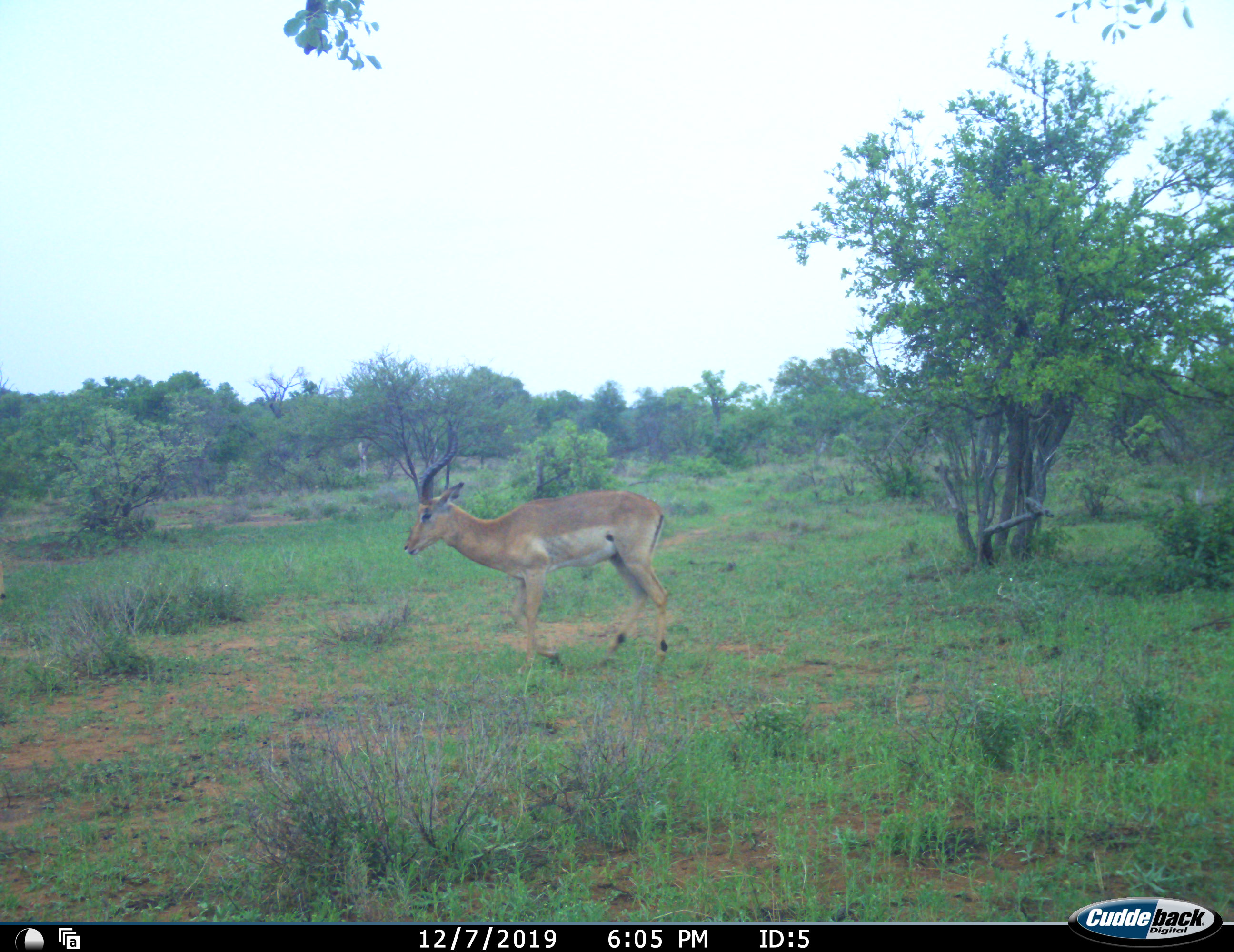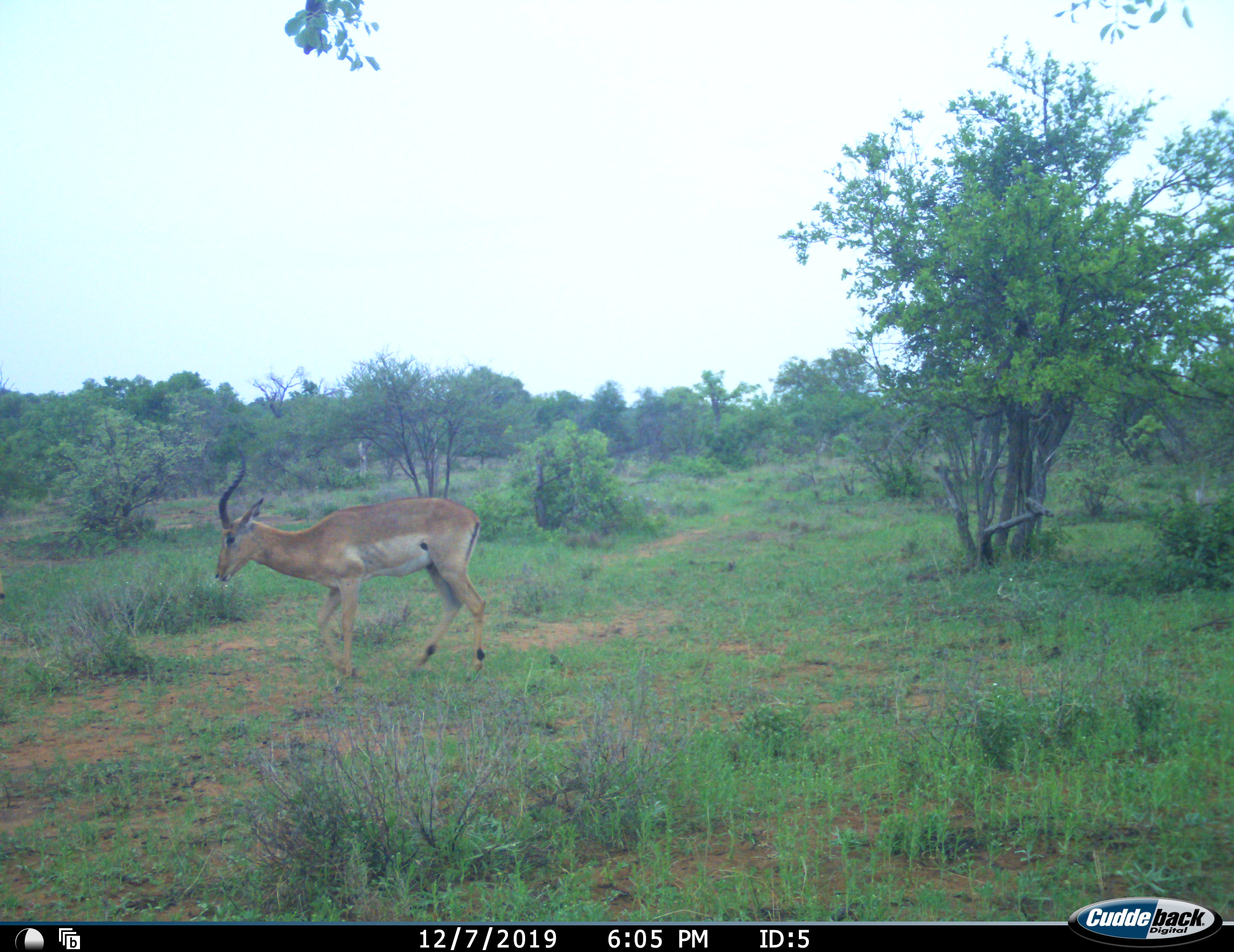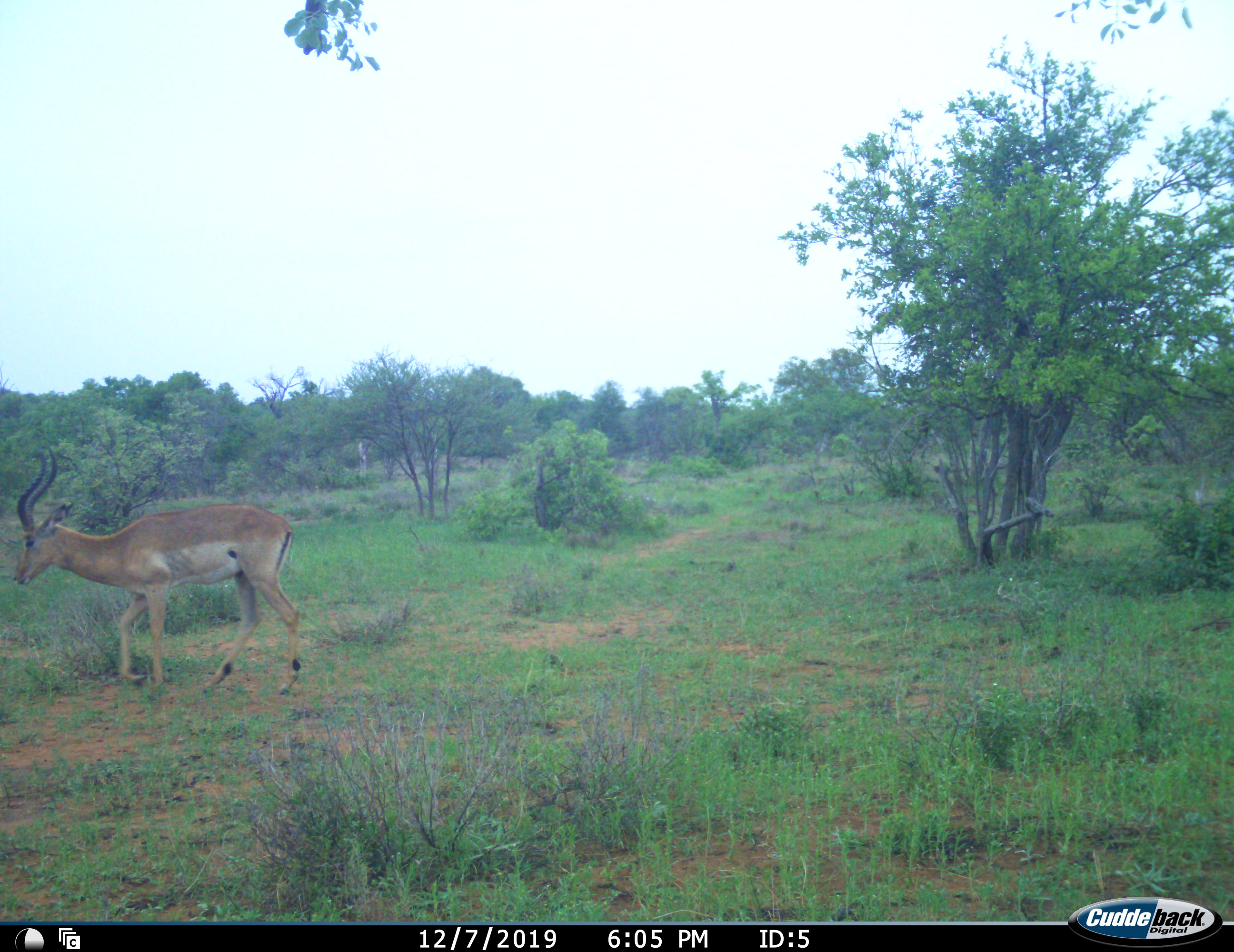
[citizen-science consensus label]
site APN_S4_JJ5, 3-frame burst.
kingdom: Animalia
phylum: Chordata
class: Mammalia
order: Artiodactyla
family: Bovidae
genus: Aepyceros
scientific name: Aepyceros melampus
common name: impala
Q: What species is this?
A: Impala (Aepyceros melampus).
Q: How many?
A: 1.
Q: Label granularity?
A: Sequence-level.